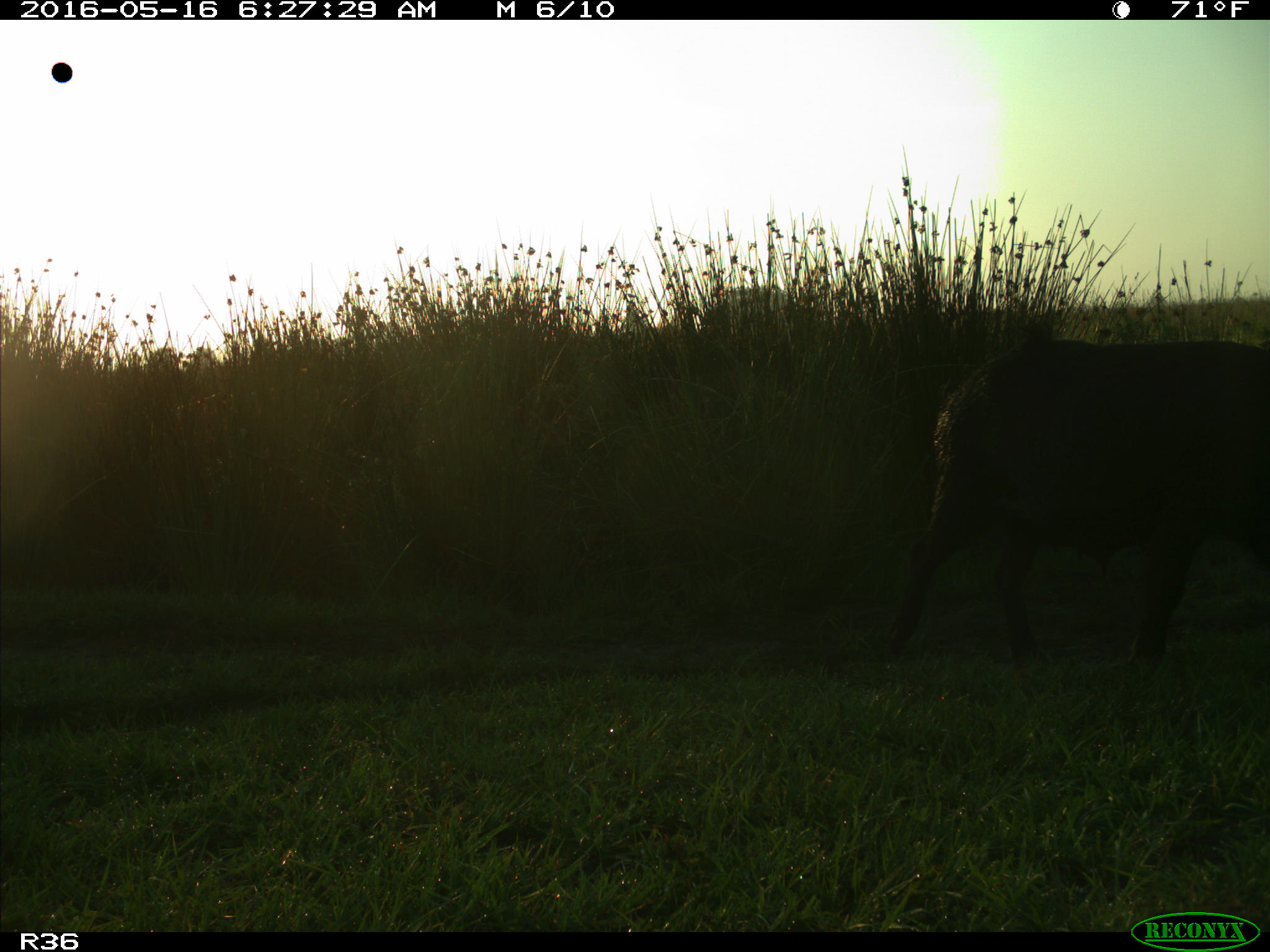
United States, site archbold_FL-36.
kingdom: Animalia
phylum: Chordata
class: Mammalia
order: Artiodactyla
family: Suidae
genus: Sus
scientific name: Sus scrofa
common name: wild boar